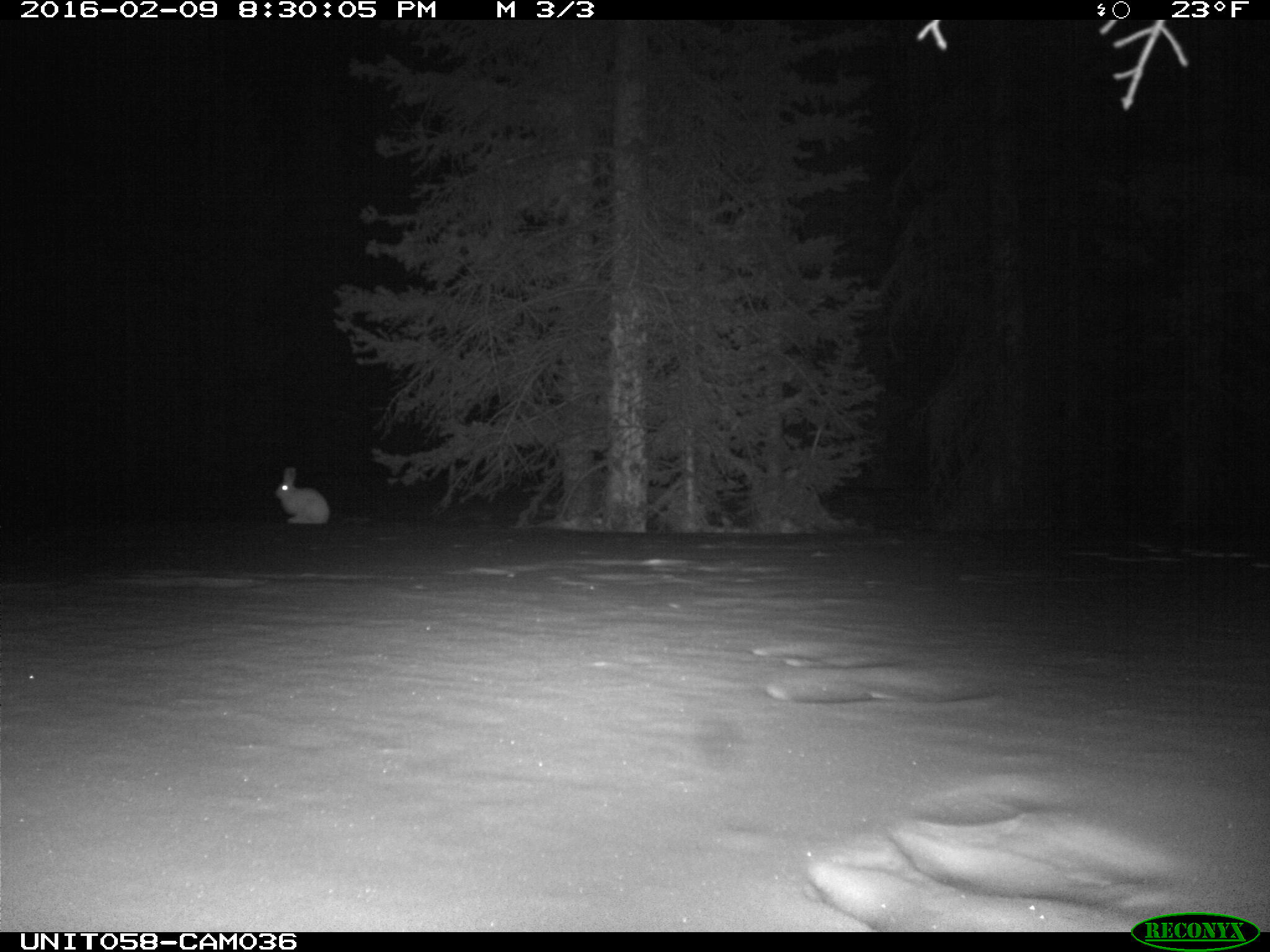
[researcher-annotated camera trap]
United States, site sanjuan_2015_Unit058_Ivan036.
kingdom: Animalia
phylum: Chordata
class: Mammalia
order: Lagomorpha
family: Leporidae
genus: Lepus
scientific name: Lepus americanus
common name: snowshoe hare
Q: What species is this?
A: Lepus americanus (snowshoe hare).